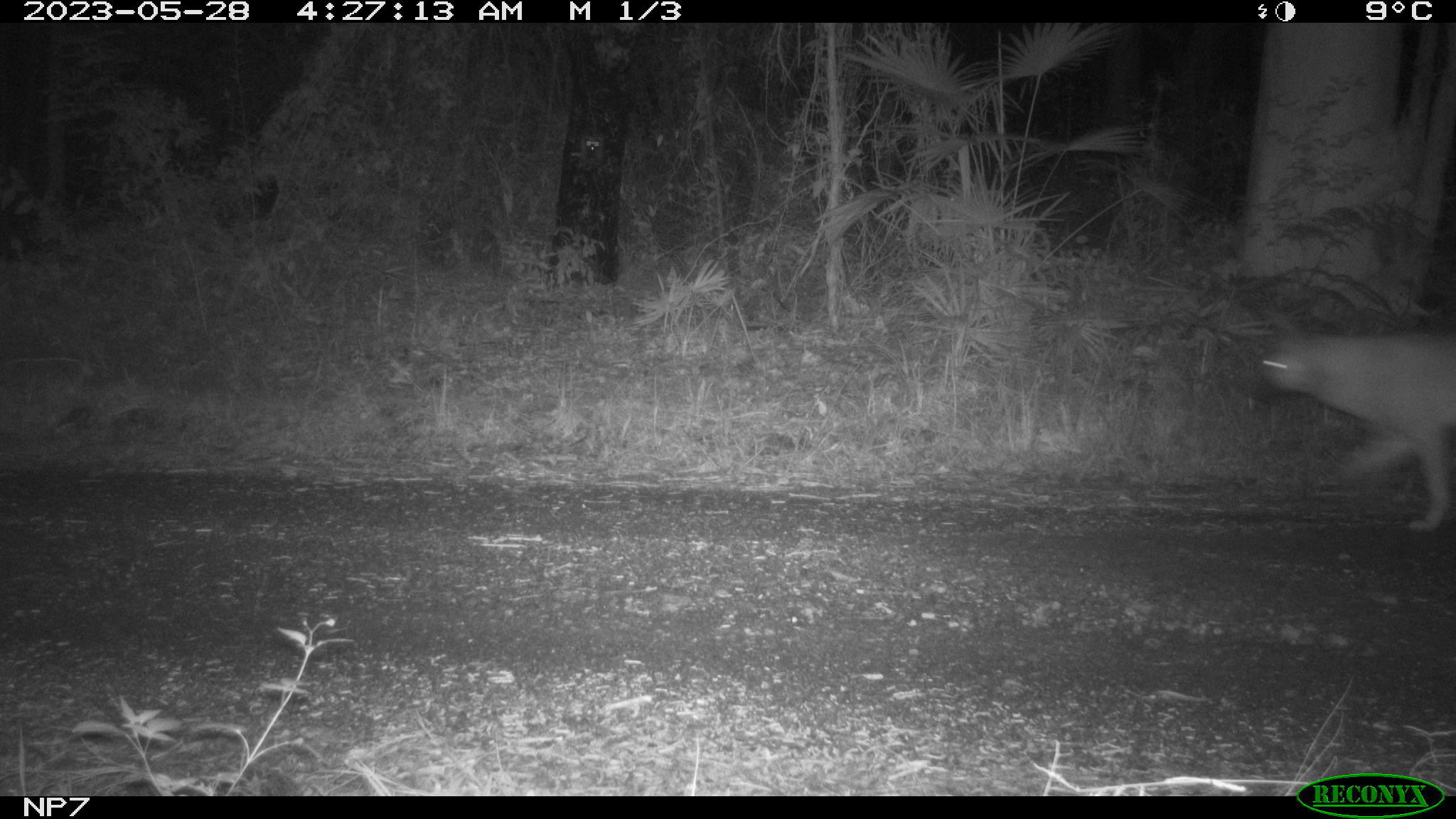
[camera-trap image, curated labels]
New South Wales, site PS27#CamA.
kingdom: Animalia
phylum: Chordata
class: Mammalia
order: Carnivora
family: Canidae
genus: Canis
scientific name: Canis familiaris dingo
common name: dingo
Dingo (Canis familiaris dingo).